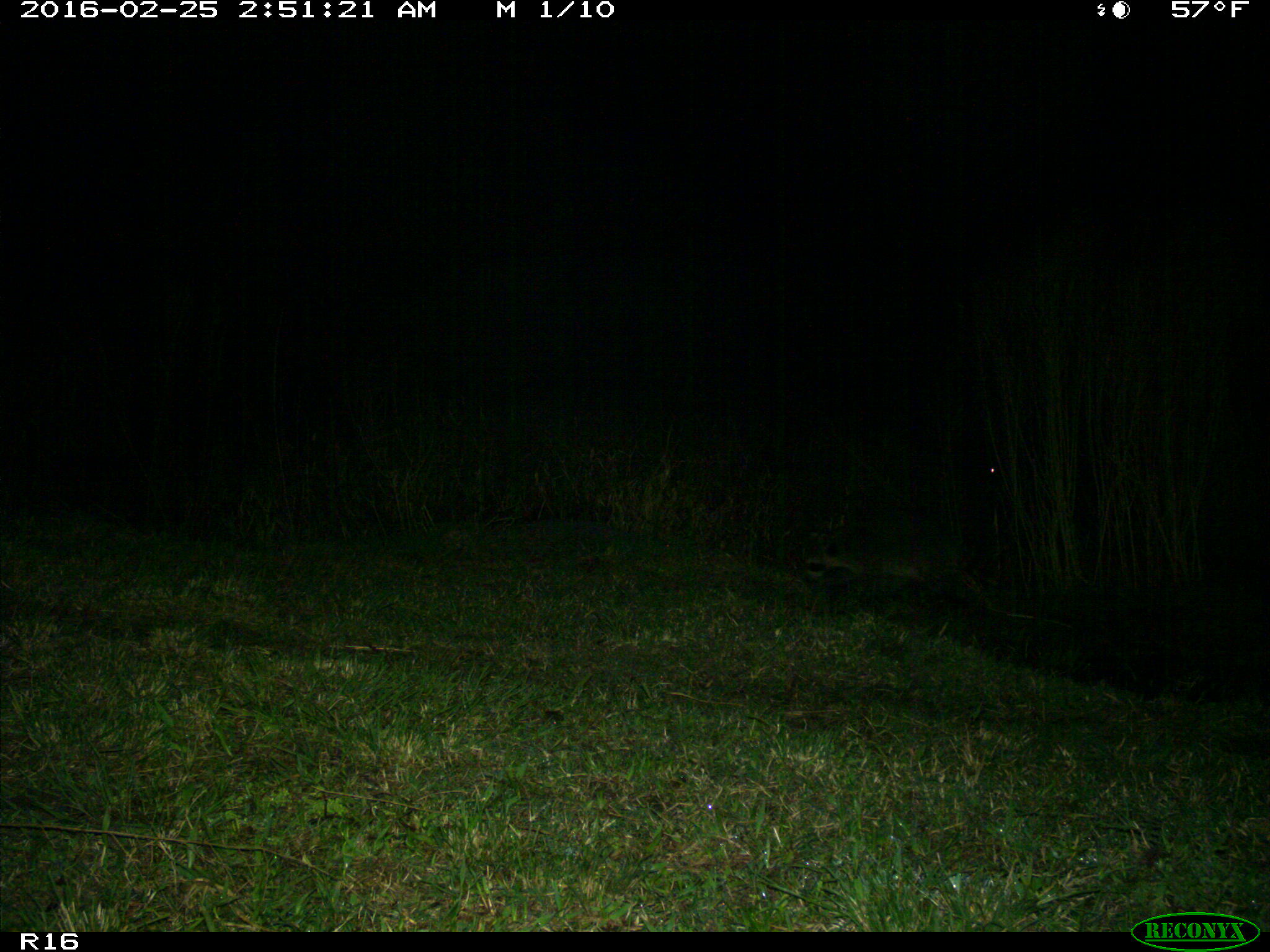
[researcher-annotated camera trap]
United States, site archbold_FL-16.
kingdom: Animalia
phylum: Chordata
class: Mammalia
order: Carnivora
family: Procyonidae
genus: Procyon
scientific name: Procyon lotor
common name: common raccoon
Procyon lotor (common raccoon).